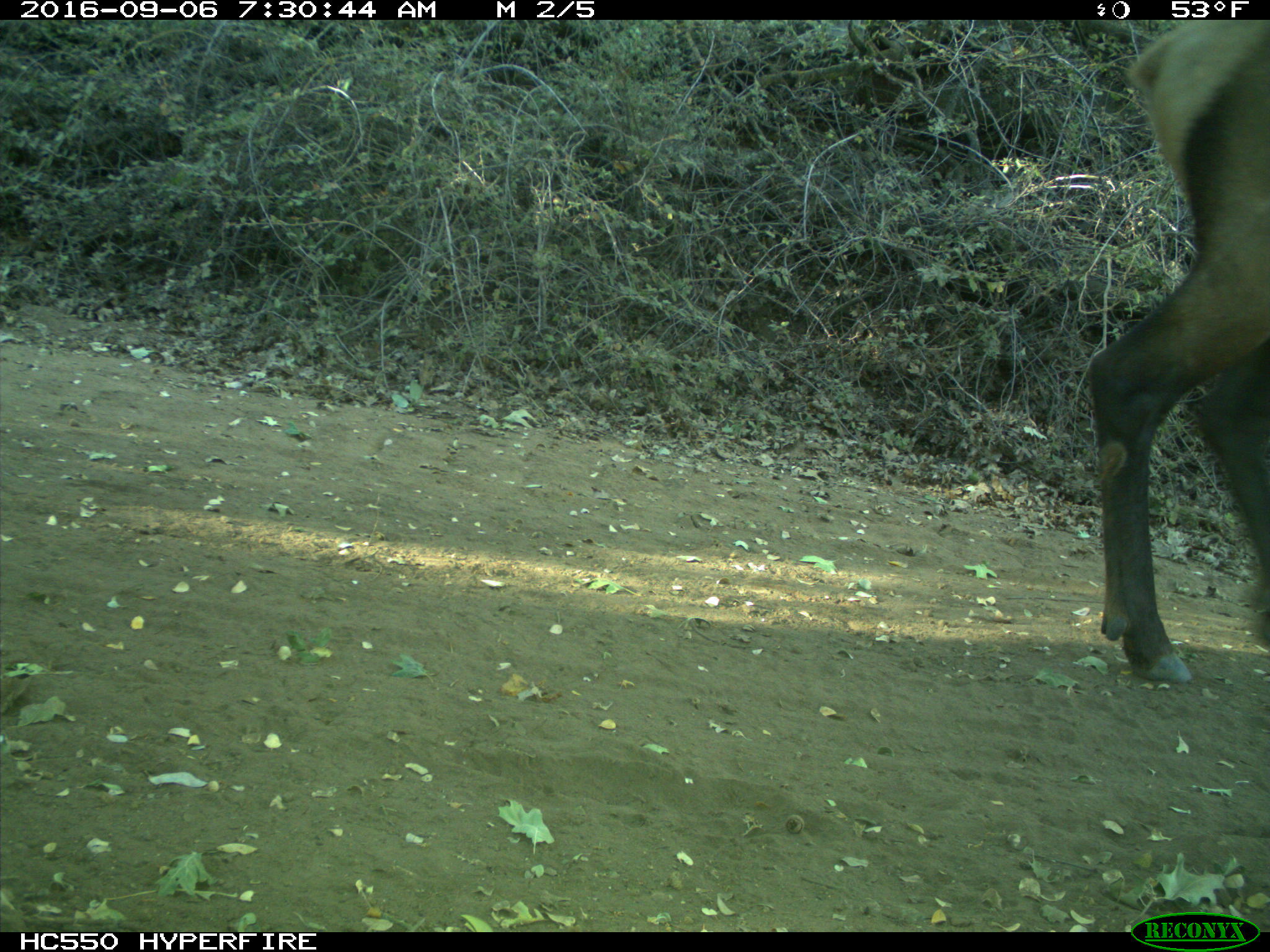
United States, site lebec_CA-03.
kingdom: Animalia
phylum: Chordata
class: Mammalia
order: Artiodactyla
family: Cervidae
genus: Cervus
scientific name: Cervus canadensis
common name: elk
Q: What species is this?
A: Cervus canadensis (elk).